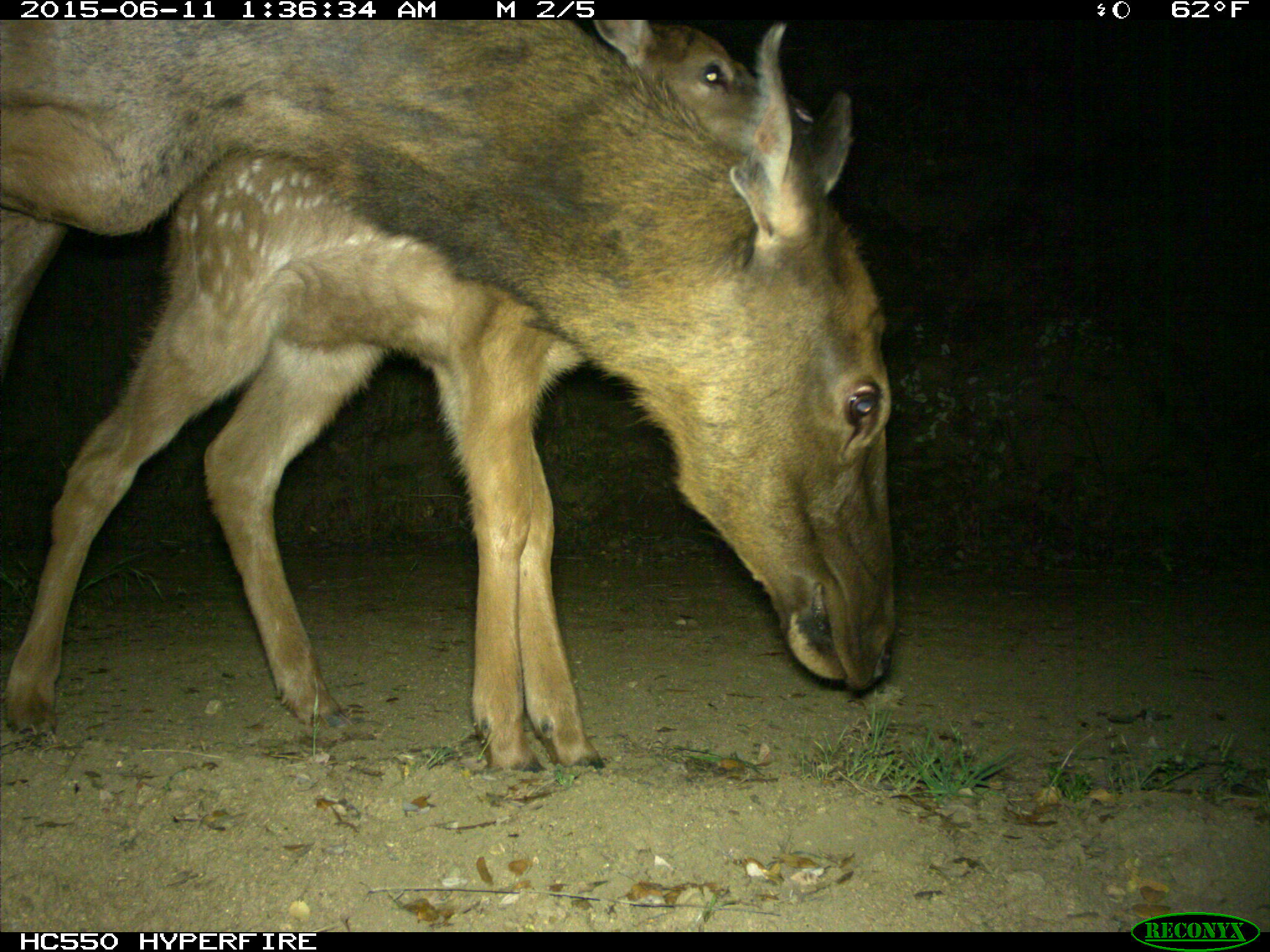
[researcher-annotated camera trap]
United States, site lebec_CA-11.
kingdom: Animalia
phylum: Chordata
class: Mammalia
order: Artiodactyla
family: Cervidae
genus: Cervus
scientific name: Cervus canadensis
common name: elk